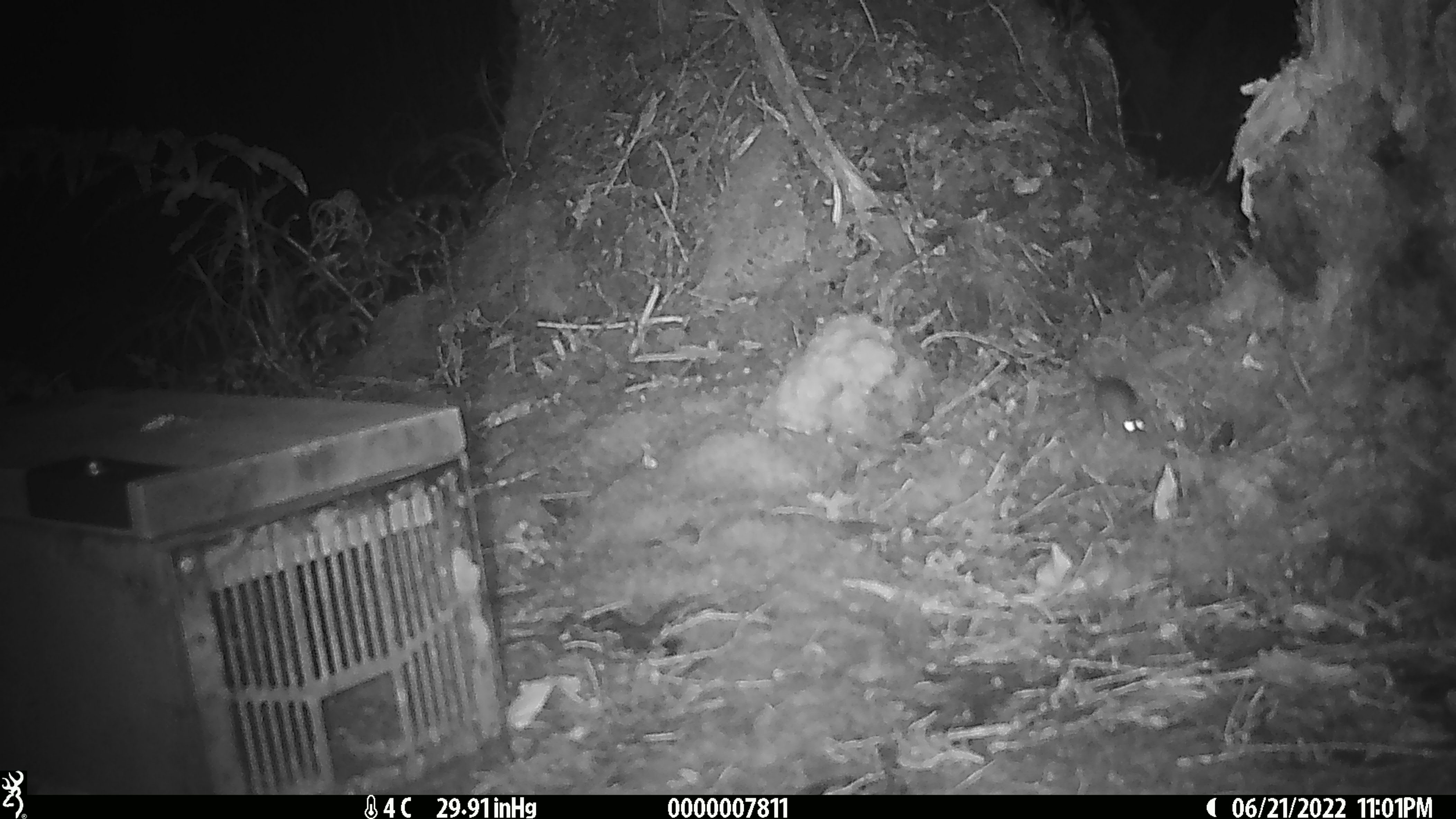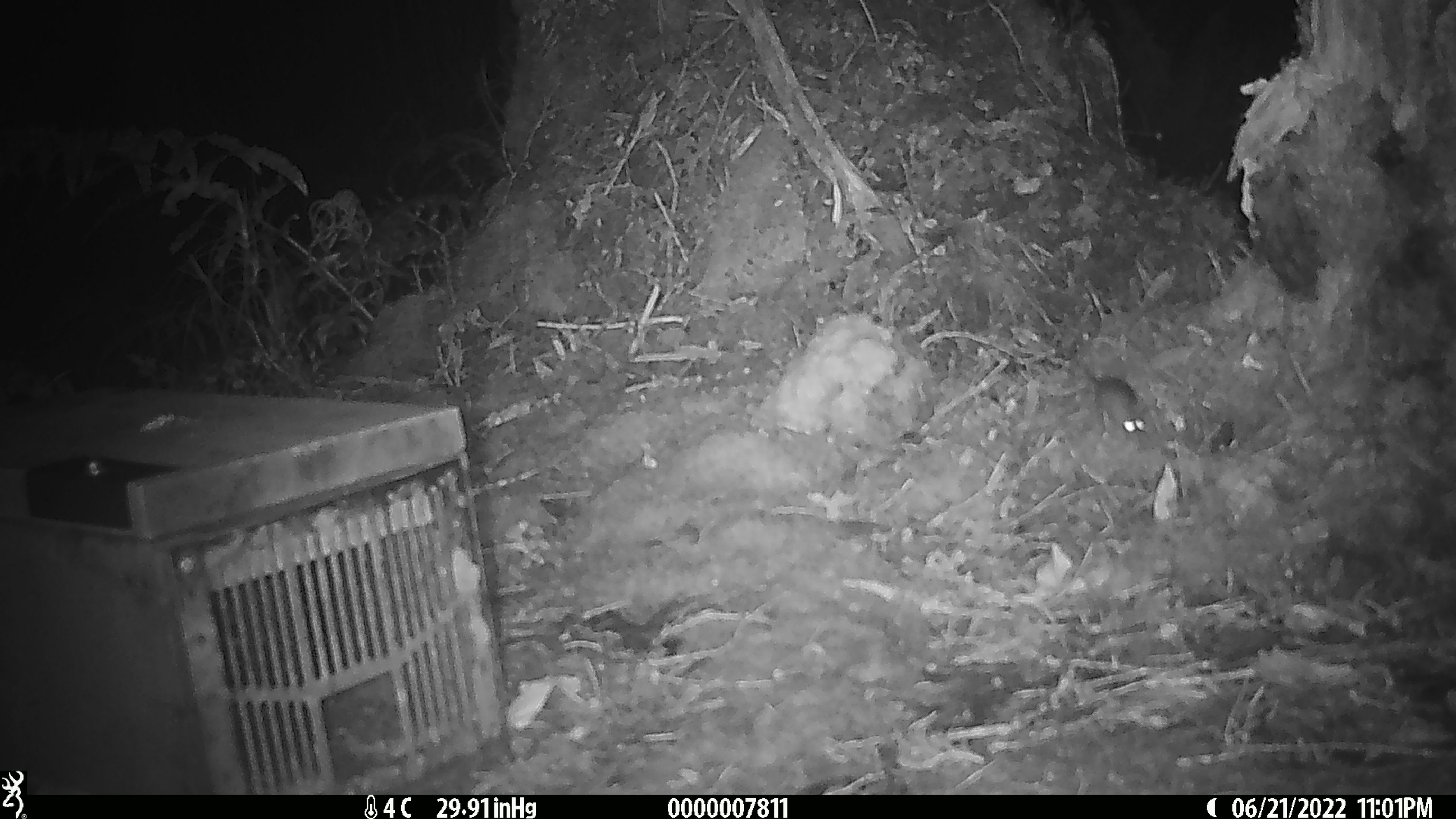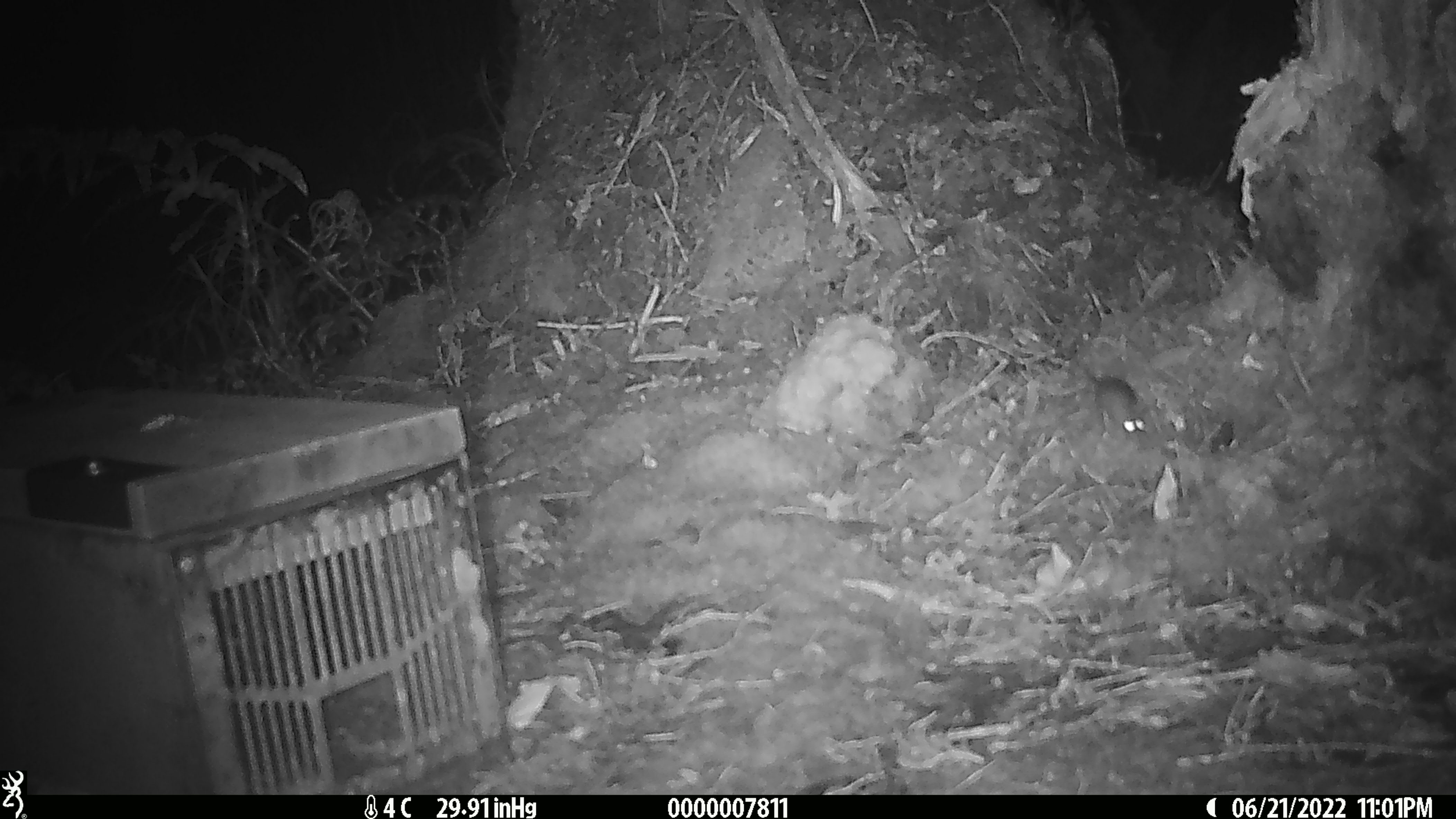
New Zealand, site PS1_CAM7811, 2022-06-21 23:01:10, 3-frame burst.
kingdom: Animalia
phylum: Chordata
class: Mammalia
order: Rodentia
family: Muridae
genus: Mus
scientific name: Mus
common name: mouse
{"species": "mouse (Mus)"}